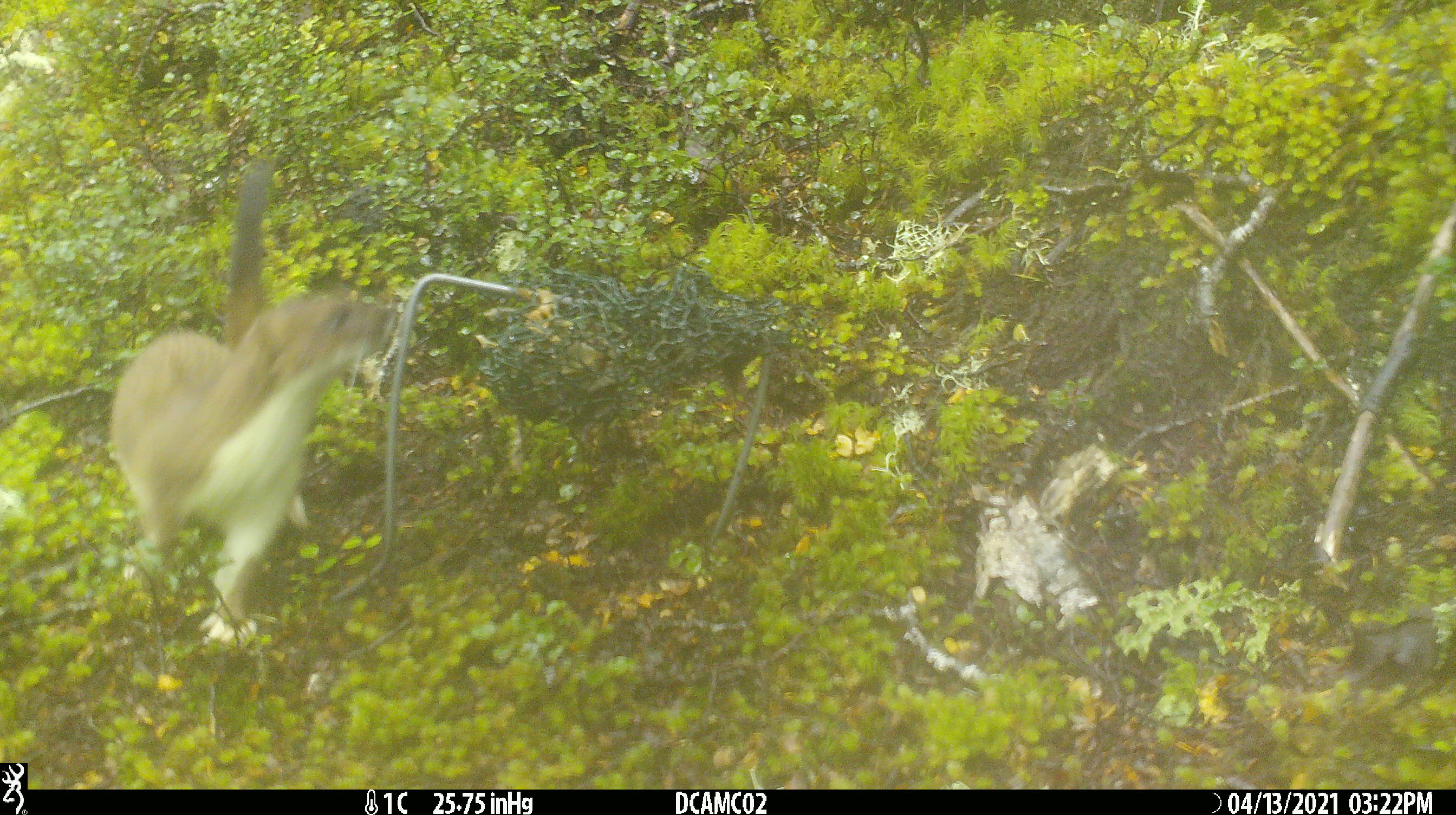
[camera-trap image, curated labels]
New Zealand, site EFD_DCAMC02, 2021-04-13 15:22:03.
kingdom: Animalia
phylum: Chordata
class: Mammalia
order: Carnivora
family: Mustelidae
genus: Mustela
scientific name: Mustela erminea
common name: stoat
Stoat (Mustela erminea).